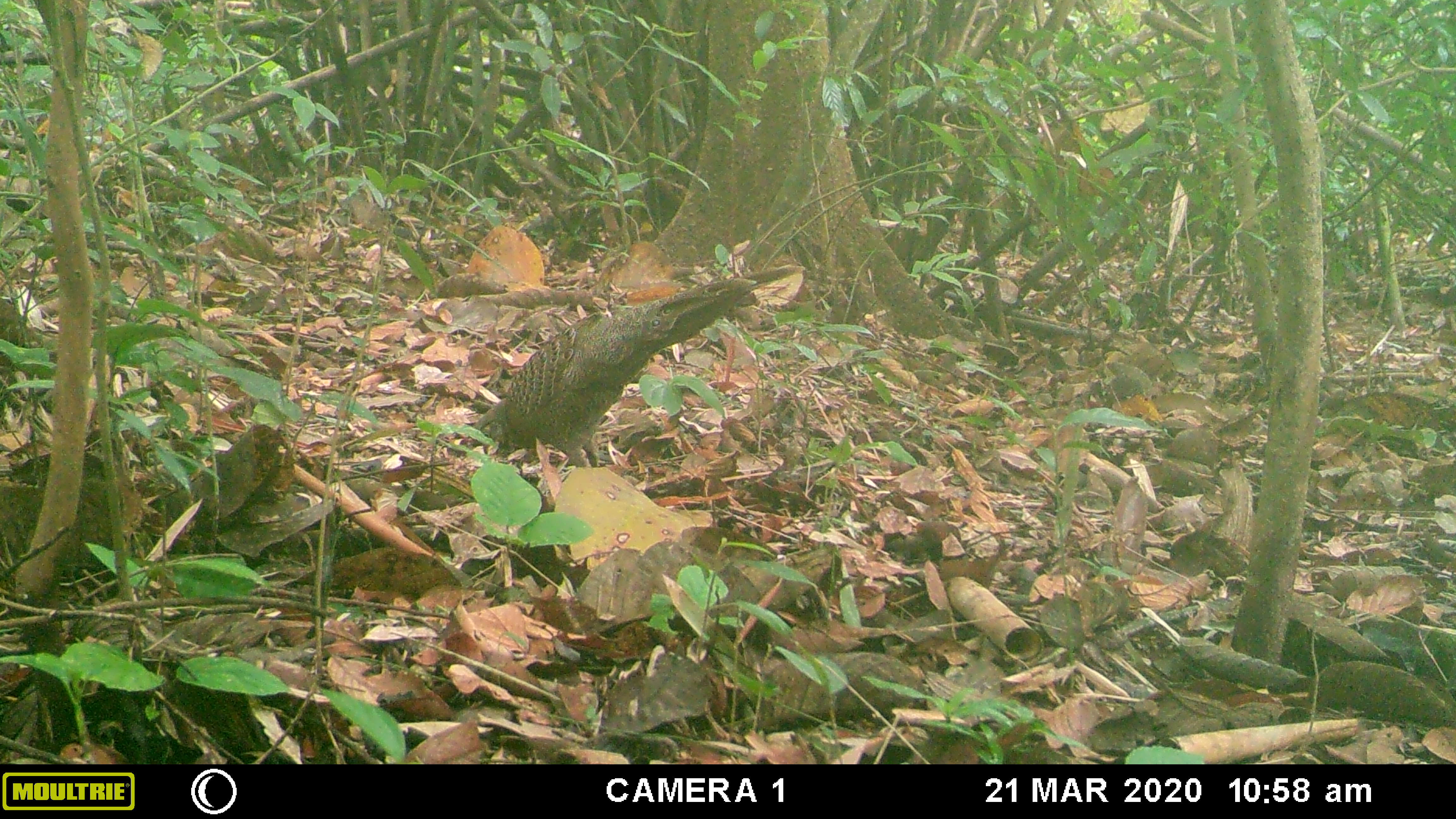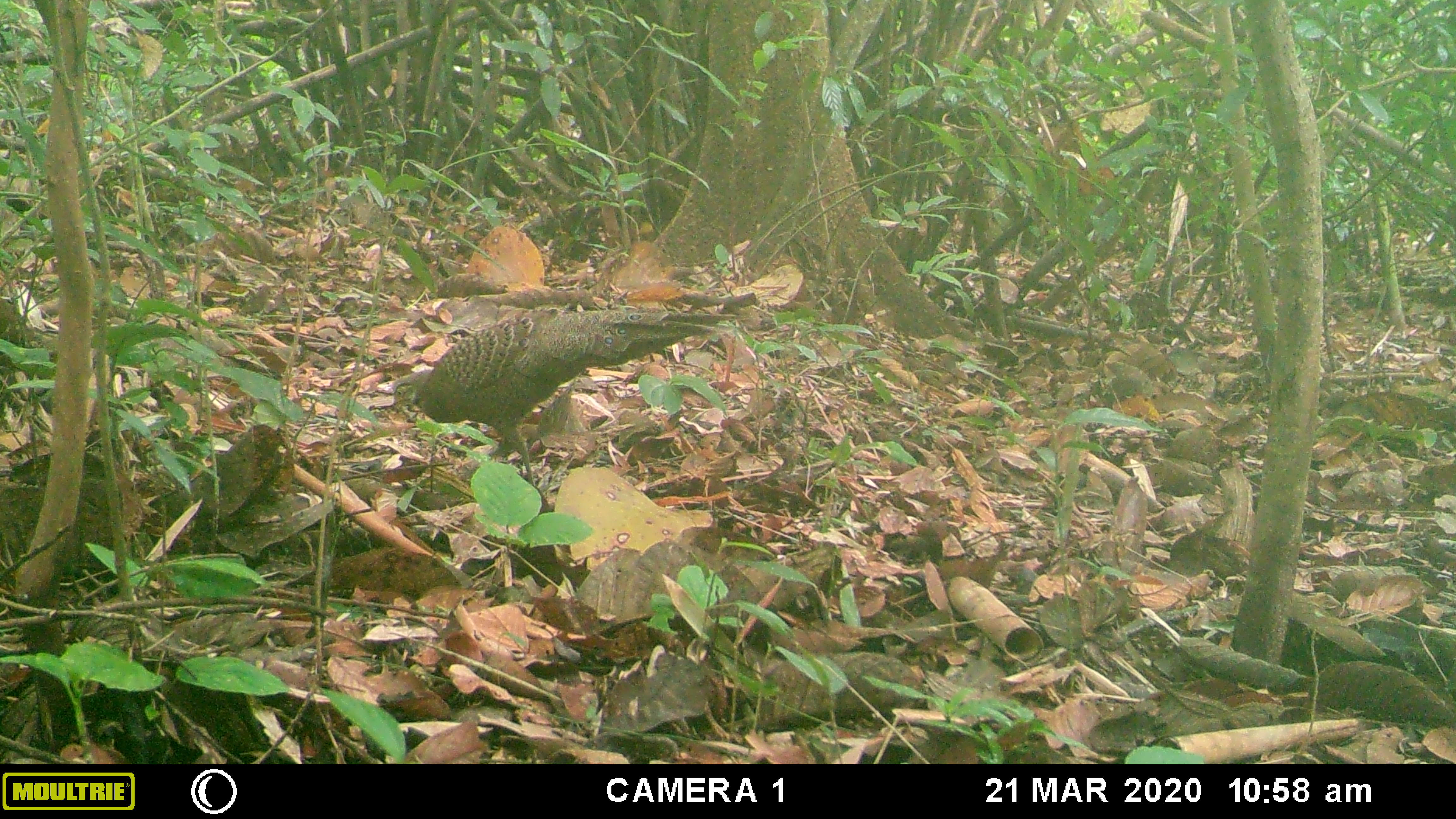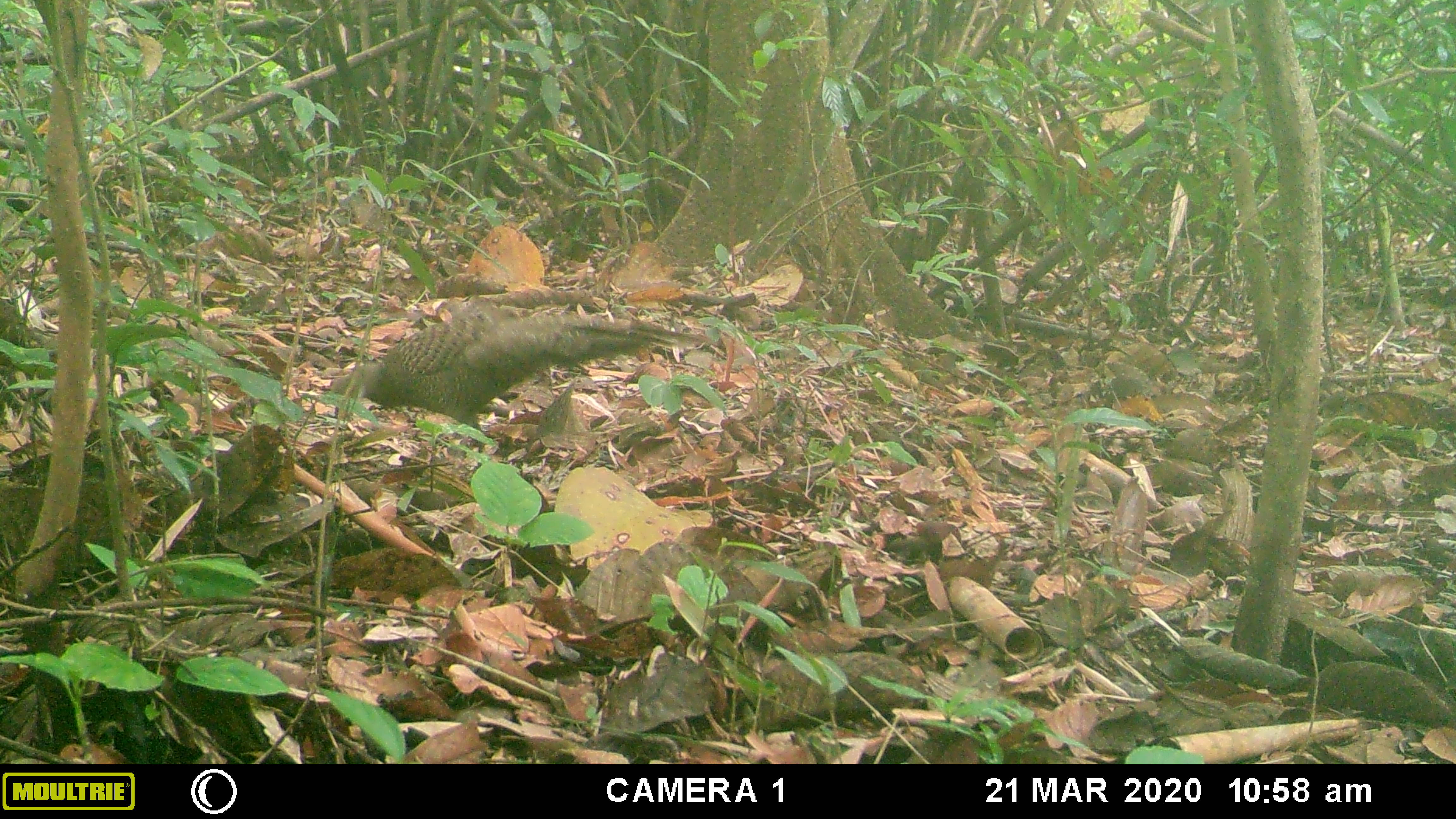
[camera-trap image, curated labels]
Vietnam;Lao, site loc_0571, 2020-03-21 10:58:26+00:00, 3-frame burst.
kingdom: Animalia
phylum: Chordata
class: Aves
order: Galliformes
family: Phasianidae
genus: Polyplectron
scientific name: Polyplectron bicalcaratum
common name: gray peacock-pheasant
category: grey peacock pheasant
Grey peacock pheasant (gray peacock-pheasant) (Polyplectron bicalcaratum). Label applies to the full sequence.